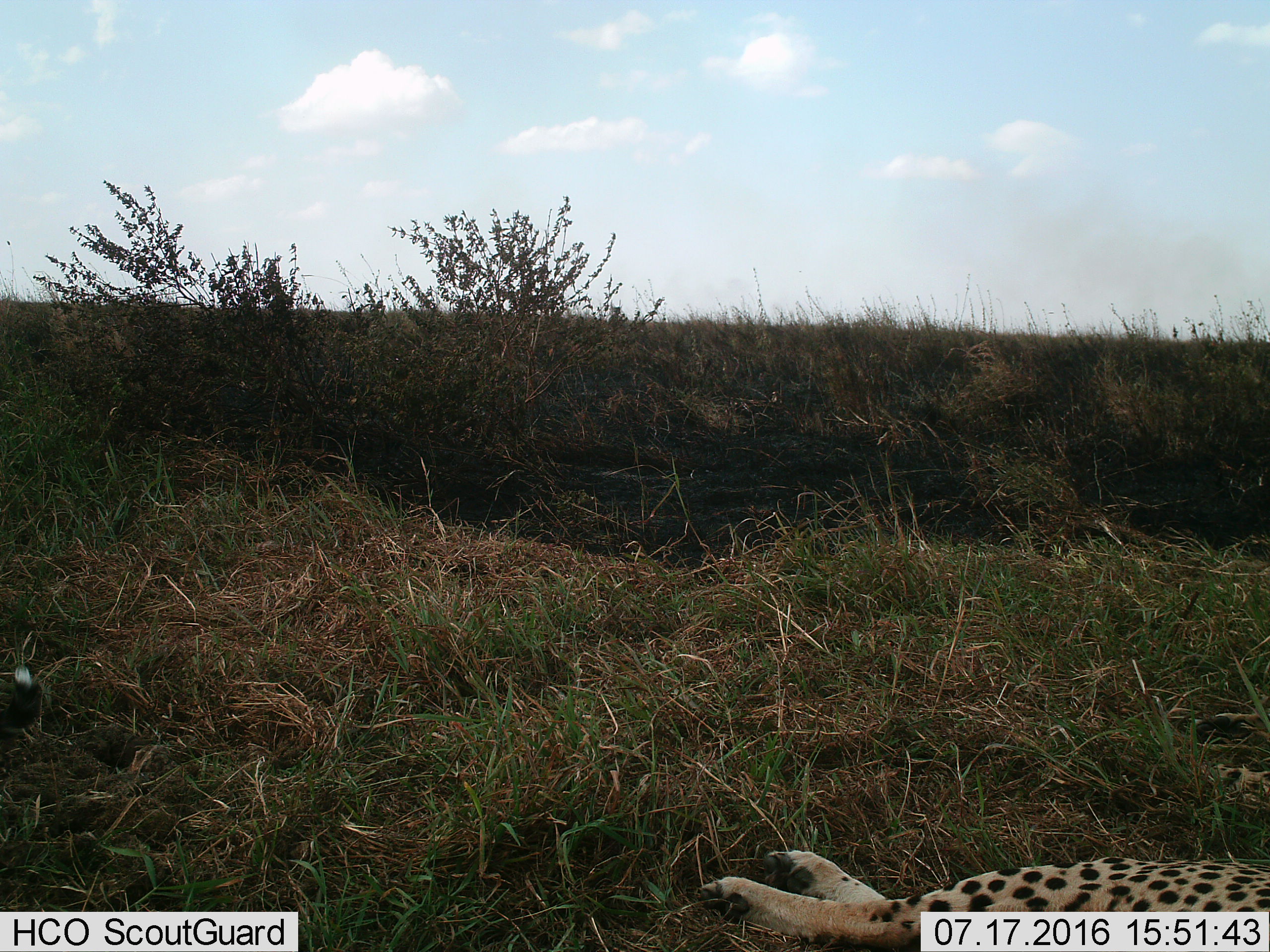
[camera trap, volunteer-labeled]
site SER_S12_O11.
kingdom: Animalia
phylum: Chordata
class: Mammalia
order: Carnivora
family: Felidae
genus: Acinonyx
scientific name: Acinonyx jubatus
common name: cheetah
Cheetah (Acinonyx jubatus), count 1. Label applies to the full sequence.